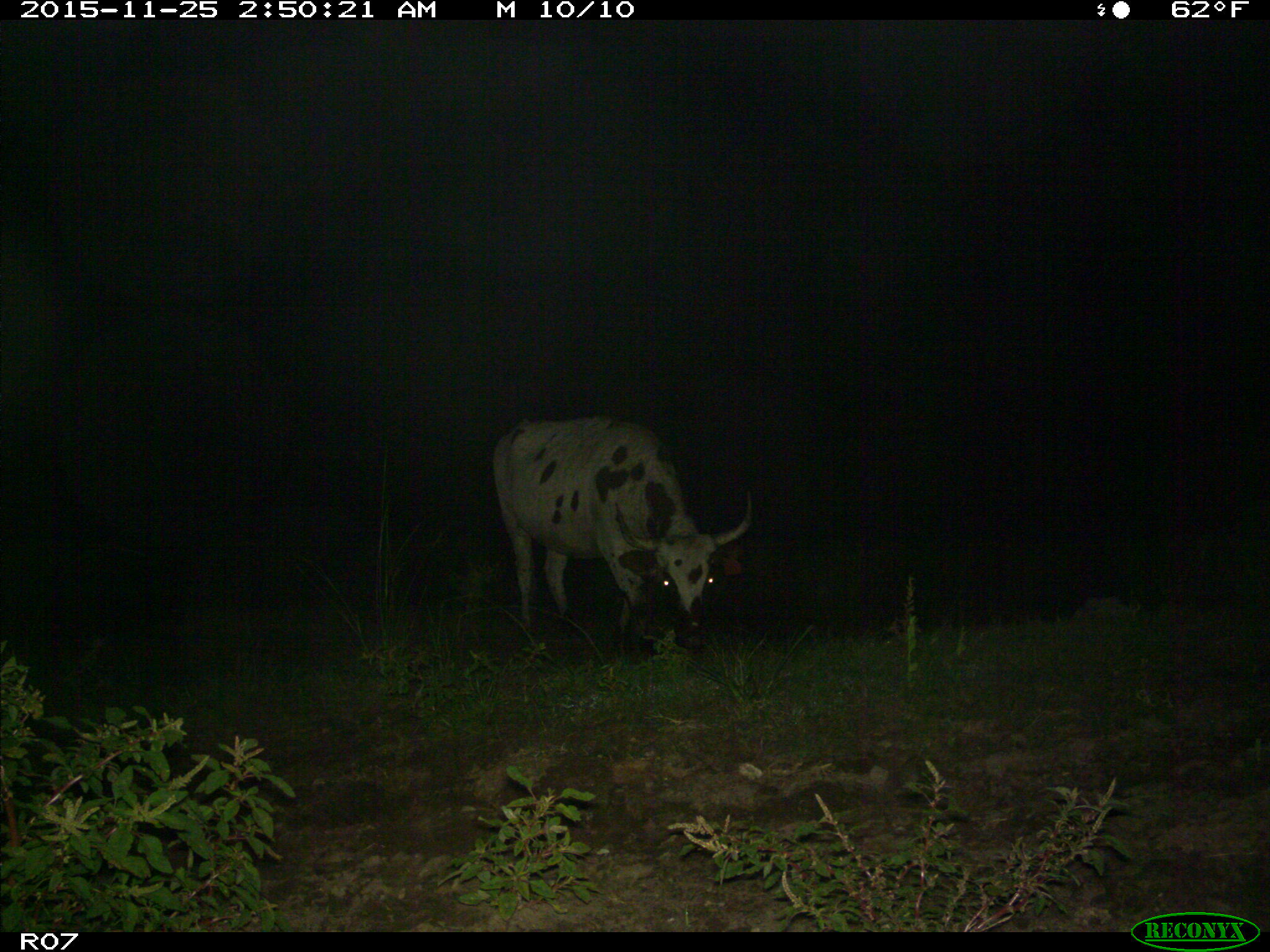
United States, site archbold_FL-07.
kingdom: Animalia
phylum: Chordata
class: Mammalia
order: Artiodactyla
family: Bovidae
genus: Bos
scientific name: Bos taurus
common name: domestic cow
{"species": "Bos taurus (domestic cow)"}